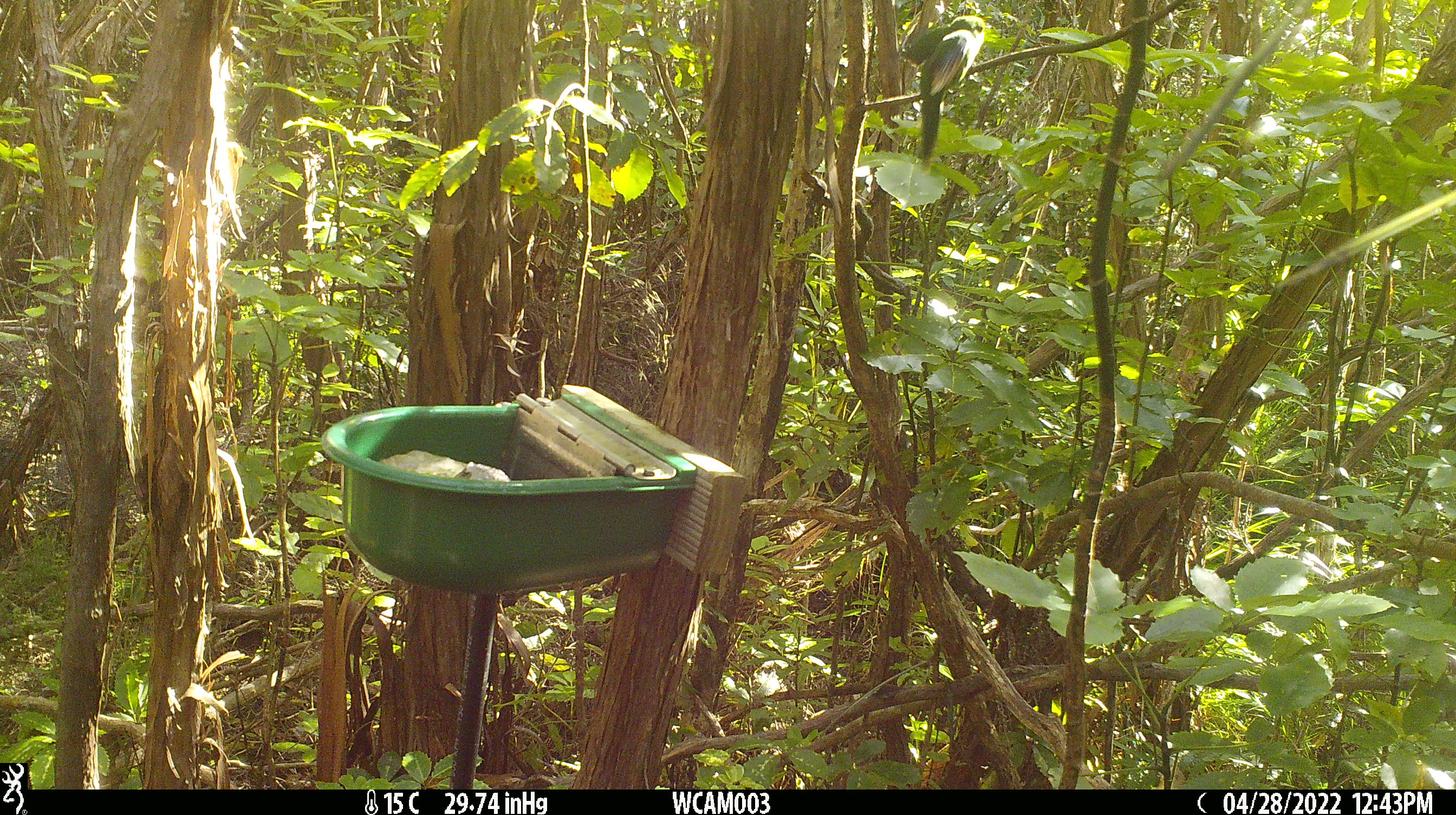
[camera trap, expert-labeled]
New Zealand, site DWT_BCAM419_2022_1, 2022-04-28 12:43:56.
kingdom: Animalia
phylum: Chordata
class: Aves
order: Psittaciformes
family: Psittaculidae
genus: Cyanoramphus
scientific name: Cyanoramphus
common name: parakeet